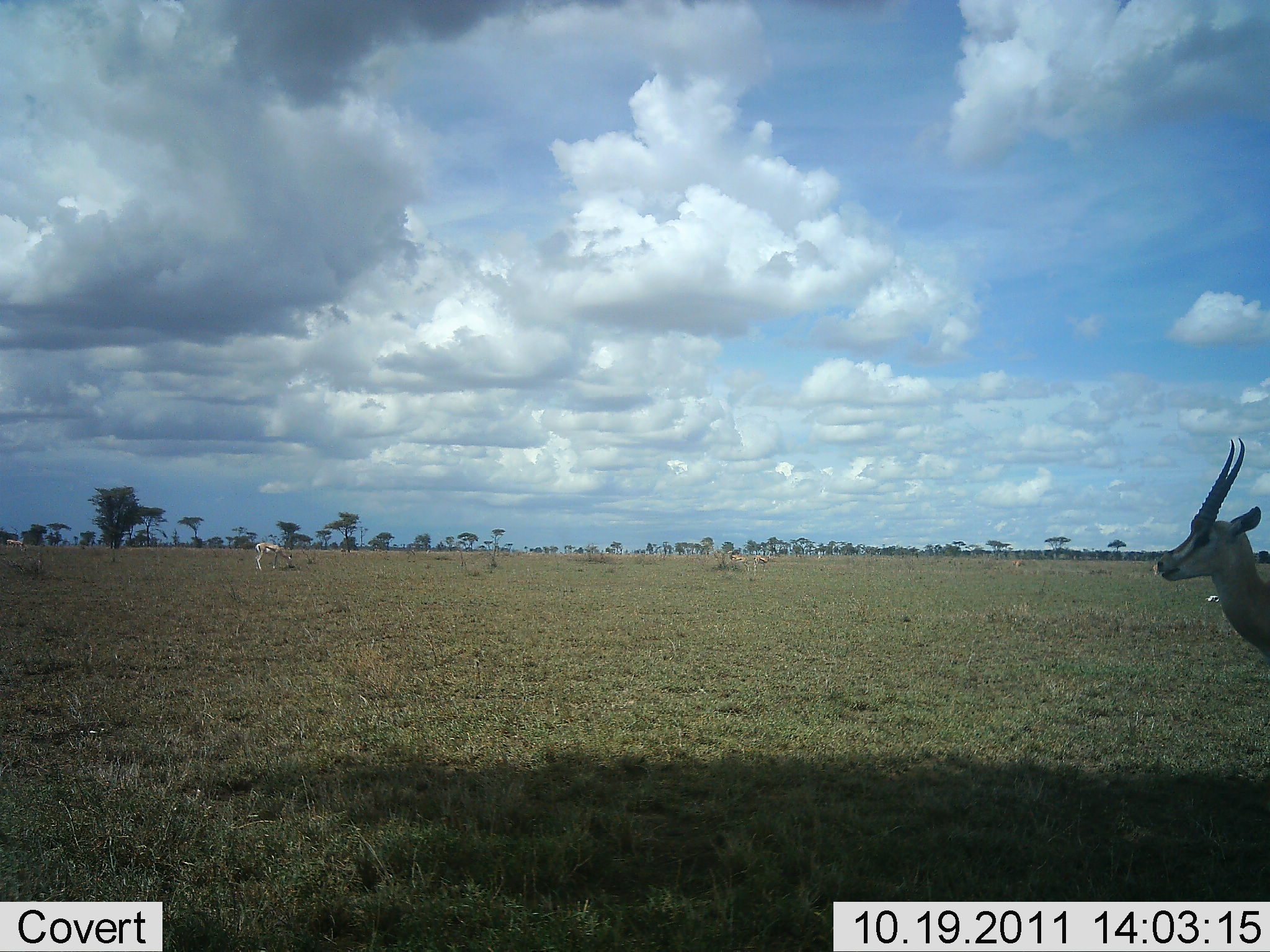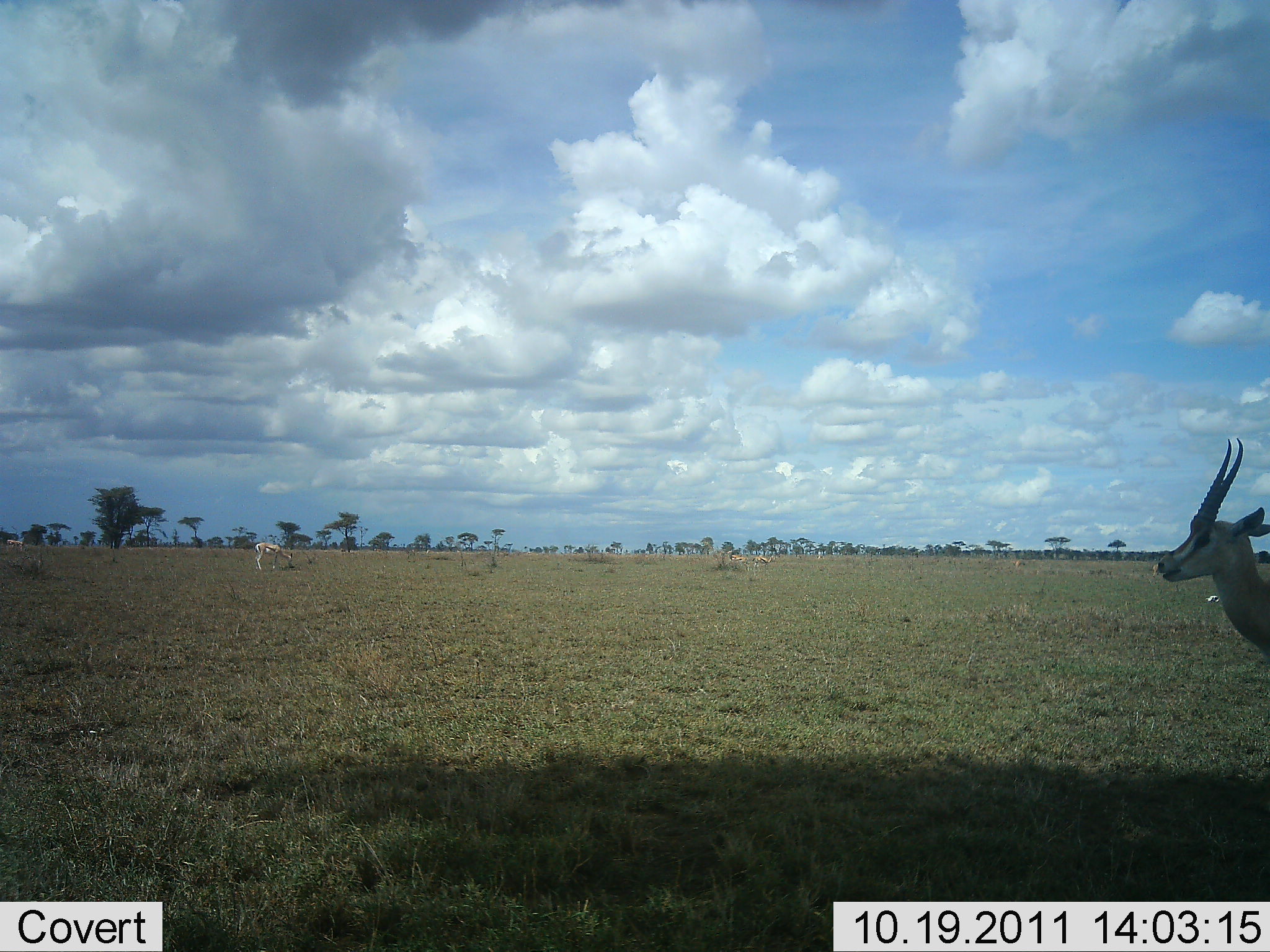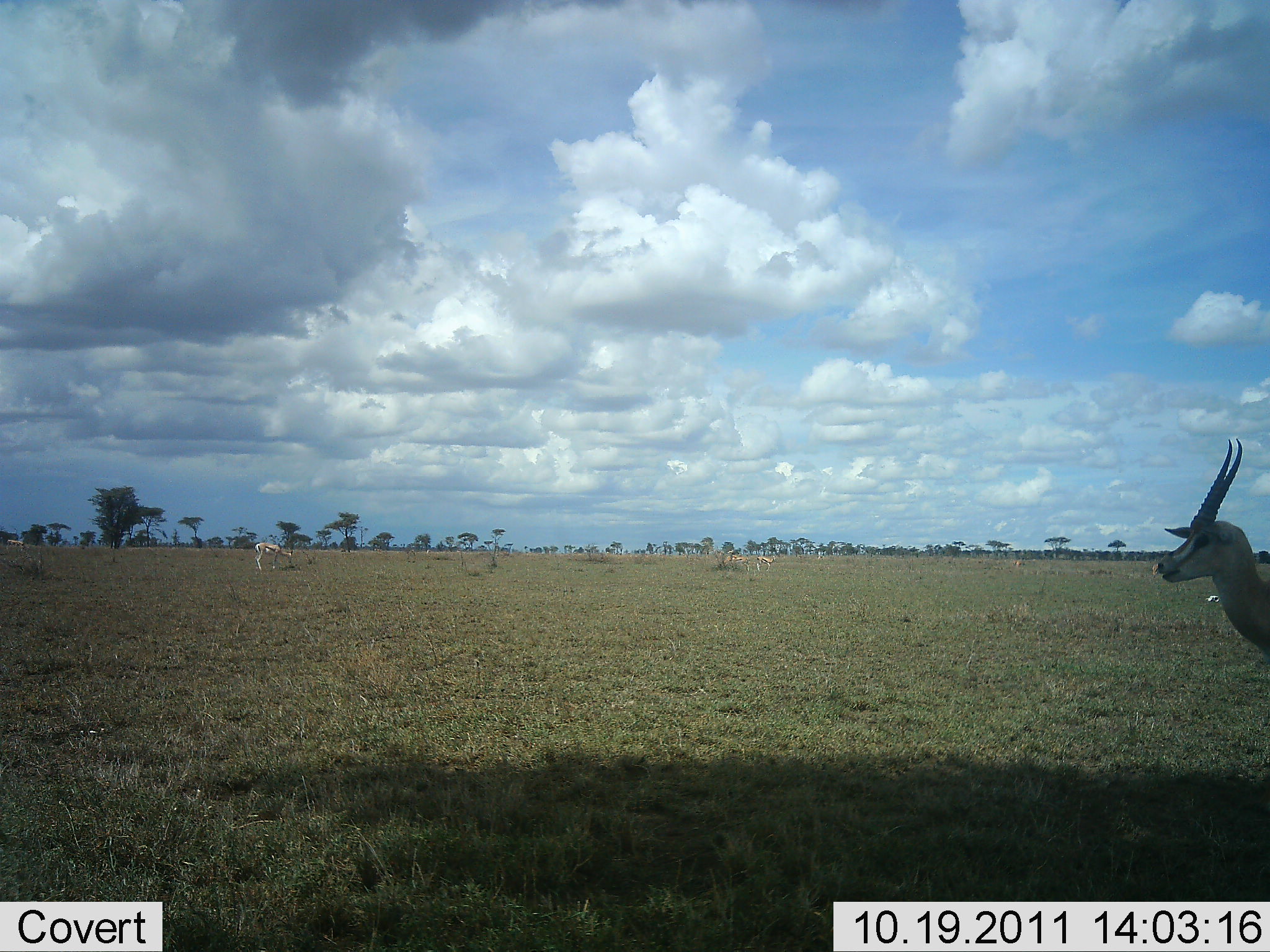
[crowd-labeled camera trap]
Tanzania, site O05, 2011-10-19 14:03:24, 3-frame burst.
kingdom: Animalia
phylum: Chordata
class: Mammalia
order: Artiodactyla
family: Bovidae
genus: Eudorcas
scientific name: Eudorcas thomsonii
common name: thomson's gazelle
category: gazellethomsons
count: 3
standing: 100%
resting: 0%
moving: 10%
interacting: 0%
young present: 0%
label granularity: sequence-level